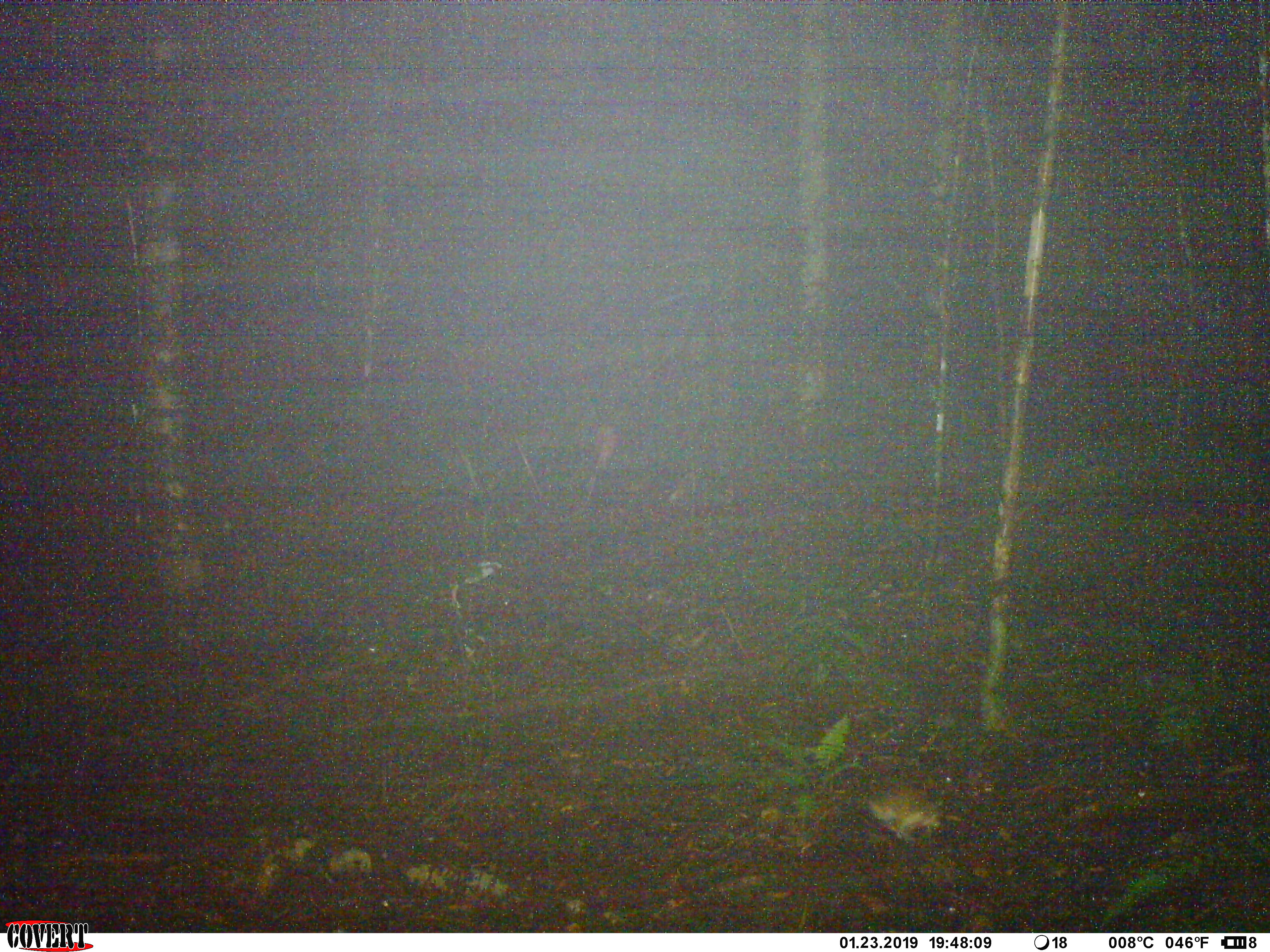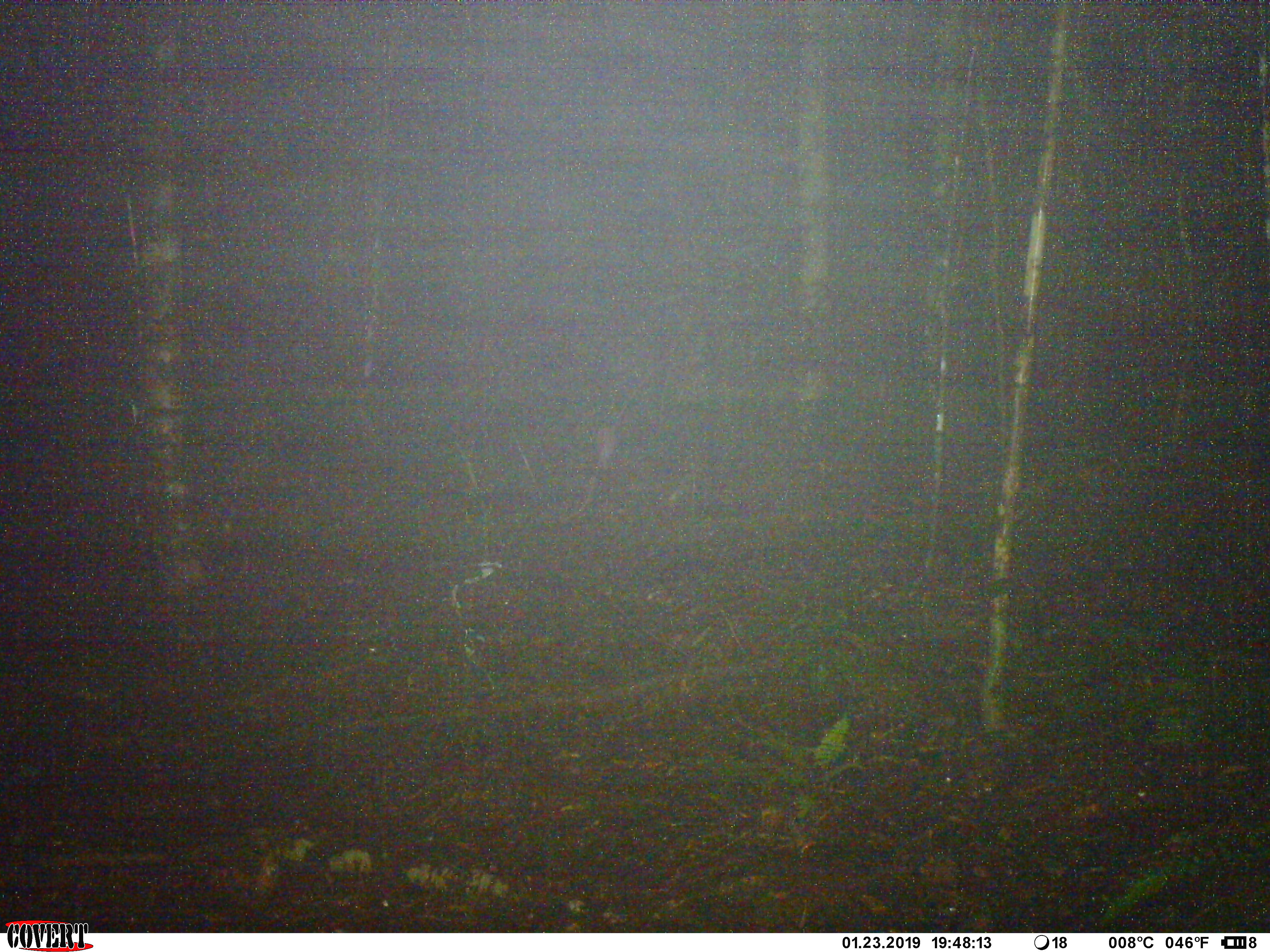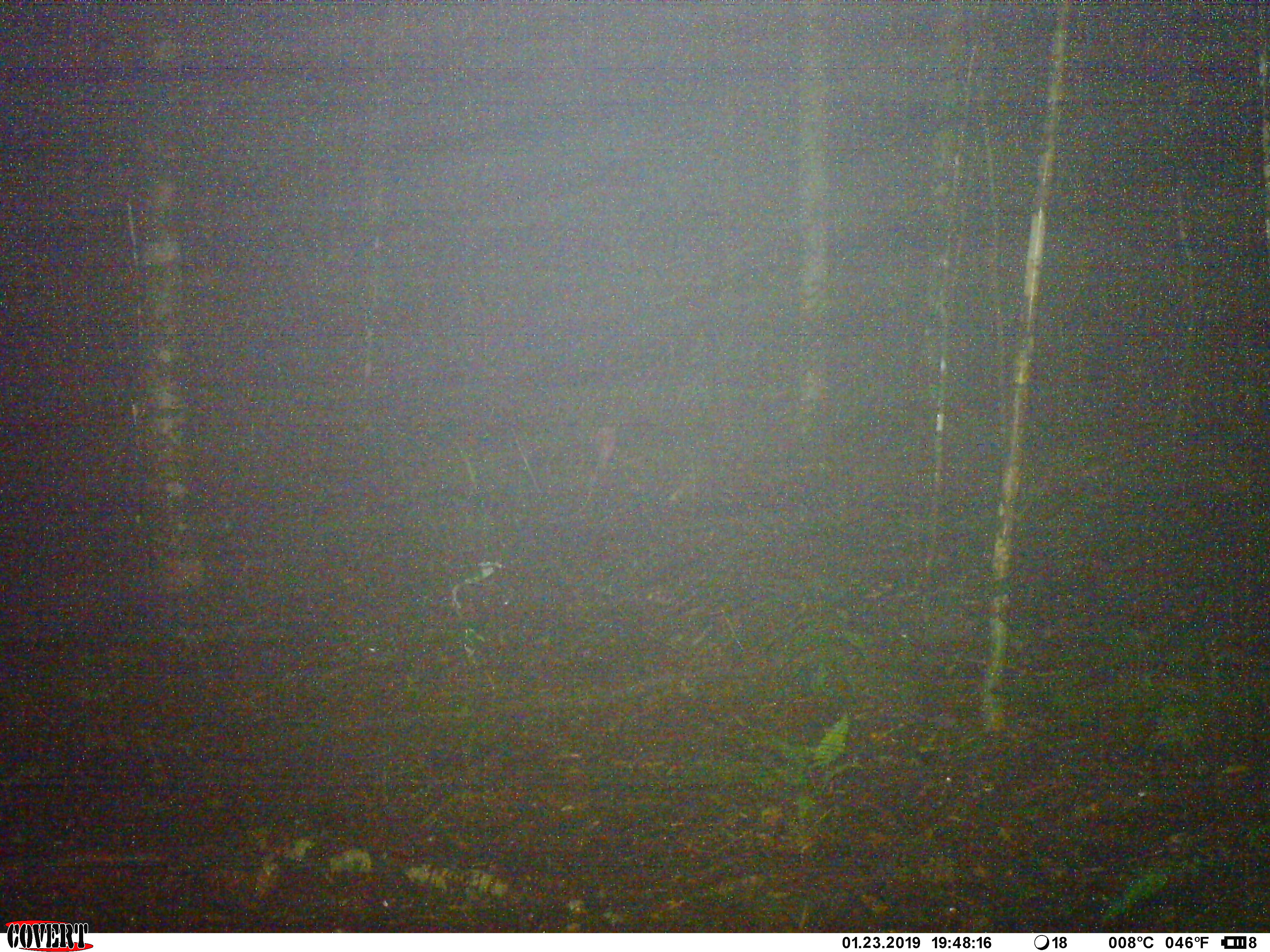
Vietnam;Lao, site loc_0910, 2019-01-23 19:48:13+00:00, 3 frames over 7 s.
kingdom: Animalia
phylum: Chordata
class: Mammalia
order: Rodentia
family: Muridae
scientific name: Muridae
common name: old-world mice and rats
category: unidentified murid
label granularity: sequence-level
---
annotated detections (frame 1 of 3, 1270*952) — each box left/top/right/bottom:
unidentified murid: 865/780/943/844